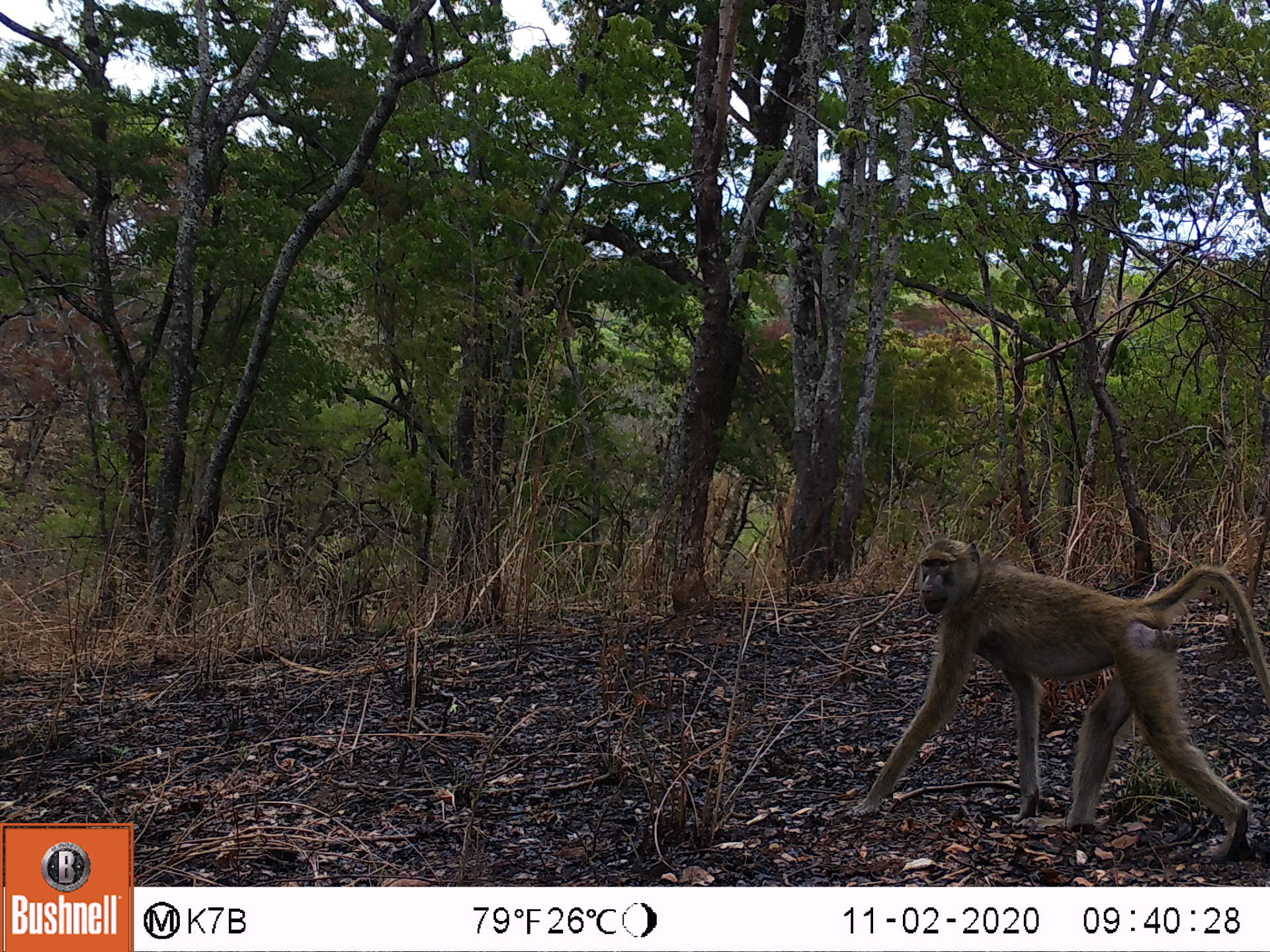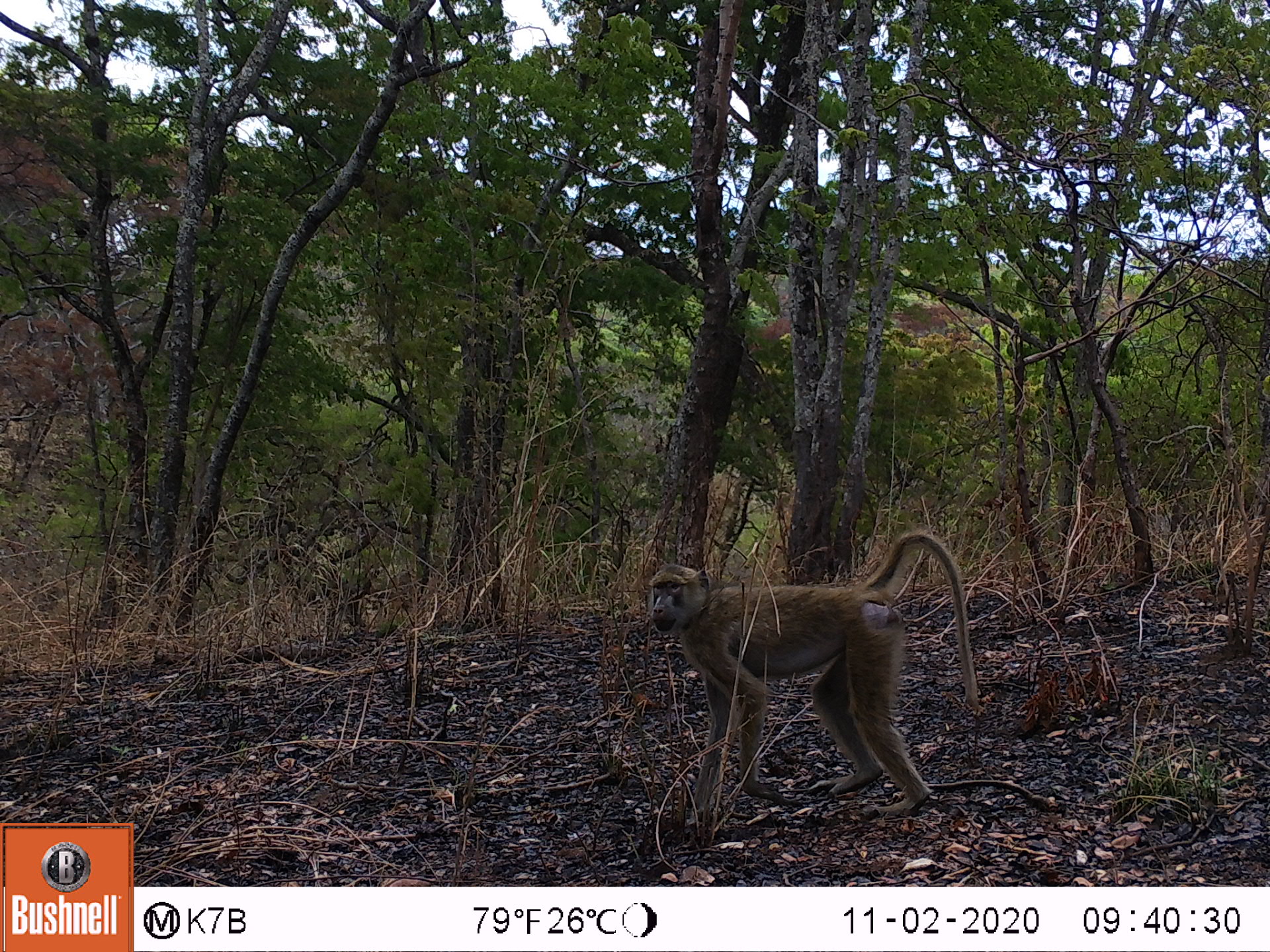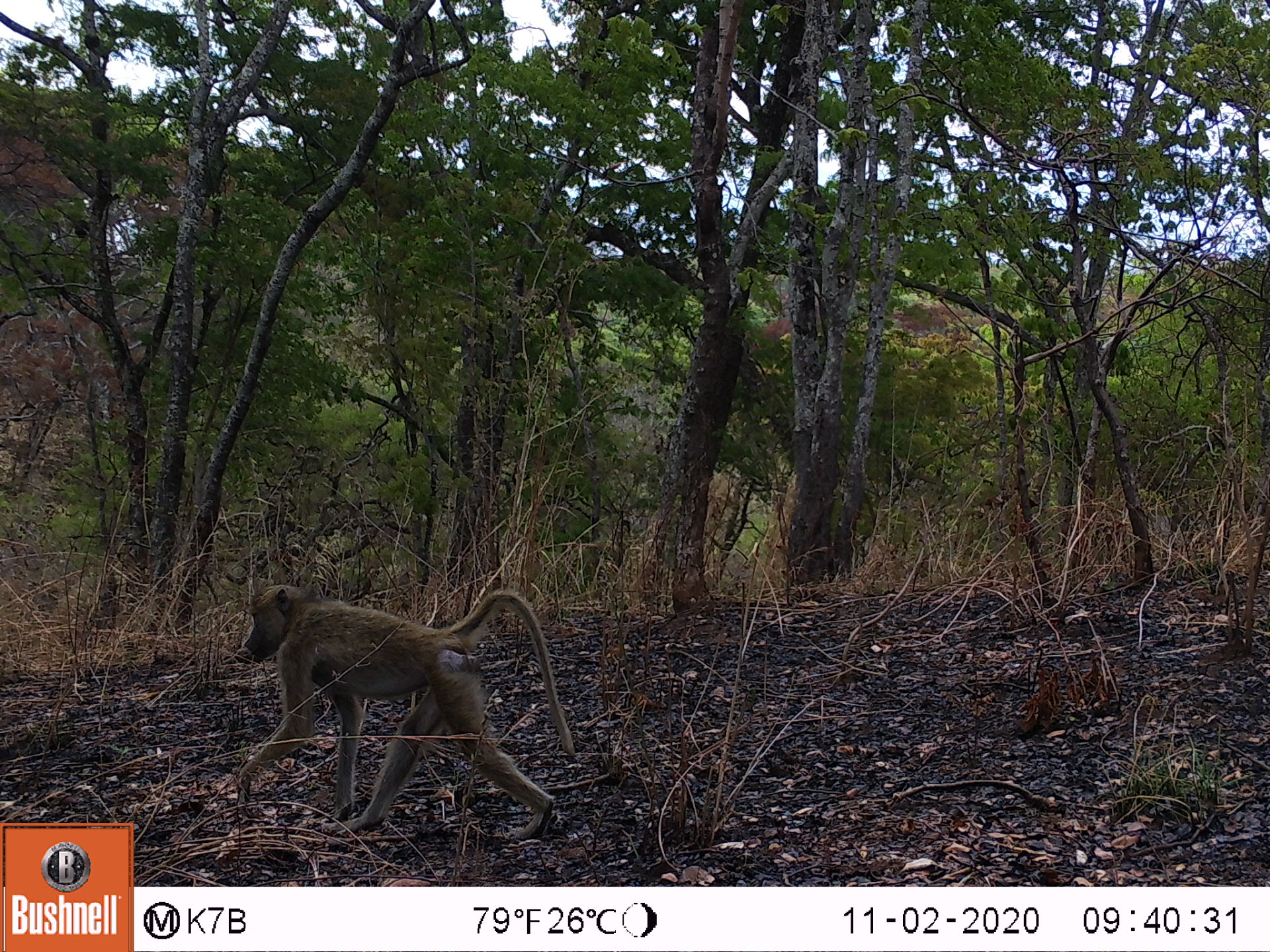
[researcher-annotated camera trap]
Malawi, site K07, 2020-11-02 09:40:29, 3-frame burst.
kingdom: Animalia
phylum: Chordata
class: Mammalia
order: Primates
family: Cercopithecidae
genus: Papio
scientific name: Papio cynocephalus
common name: yellow baboon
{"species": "yellow baboon (Papio cynocephalus)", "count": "1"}